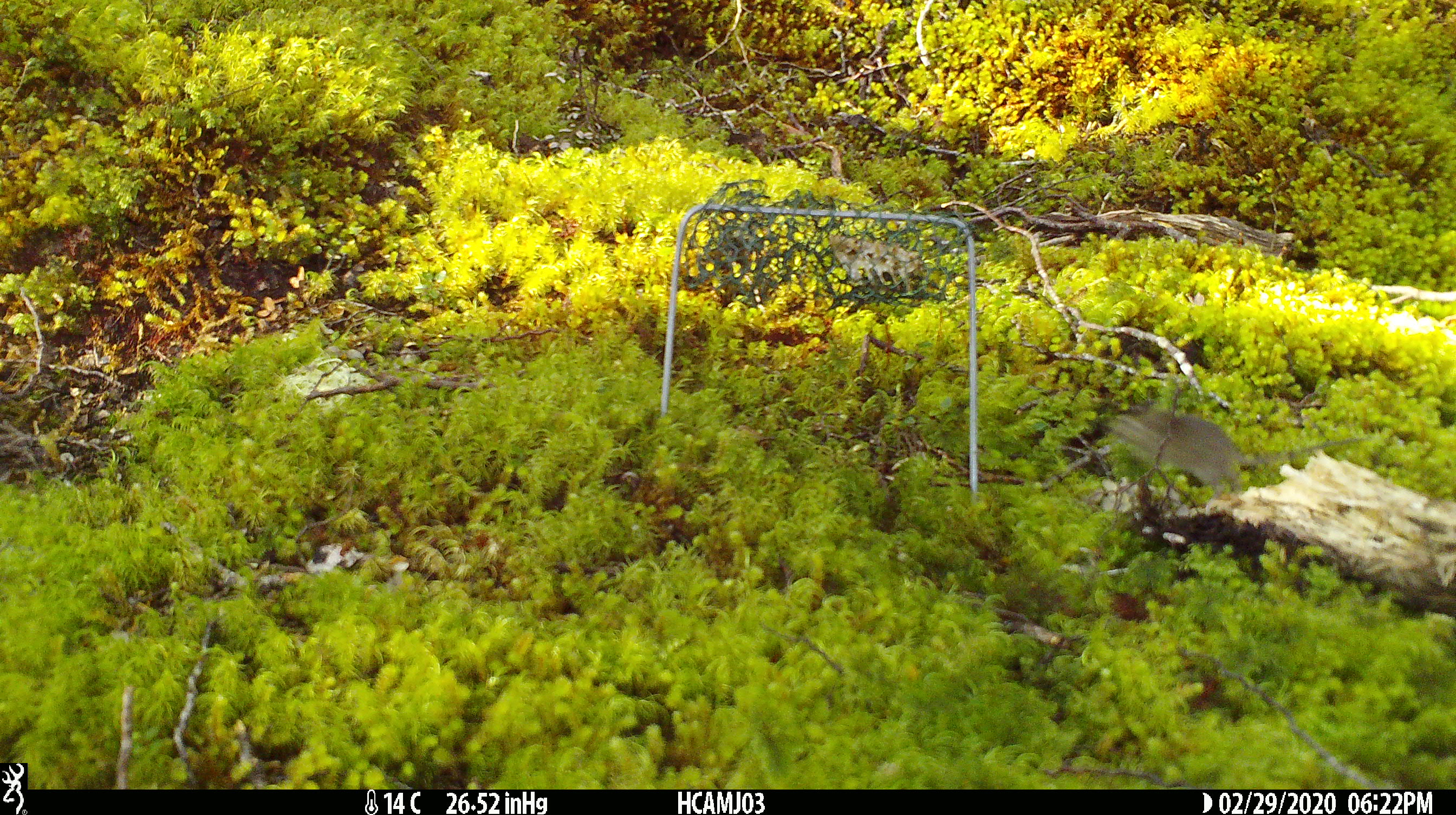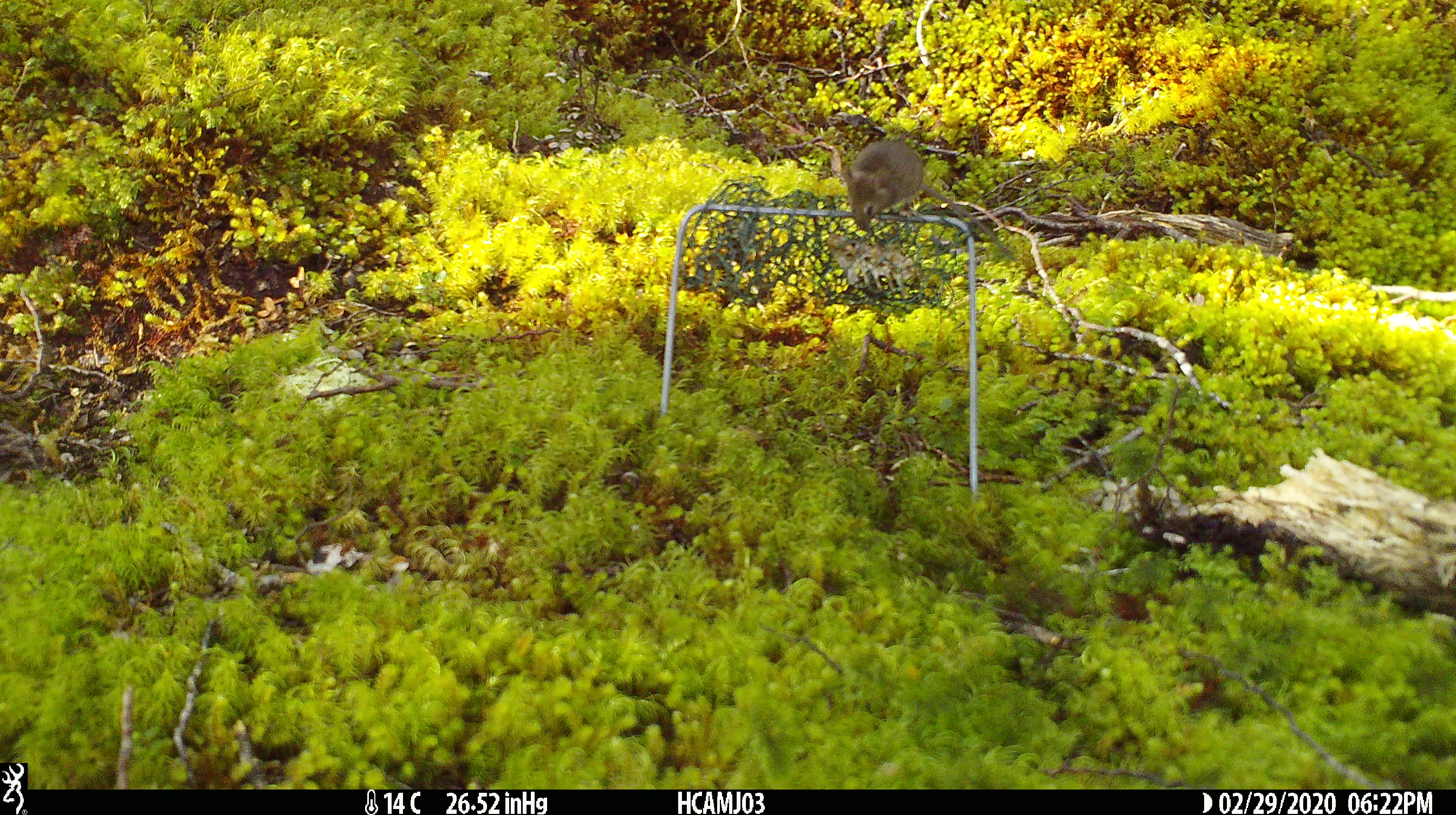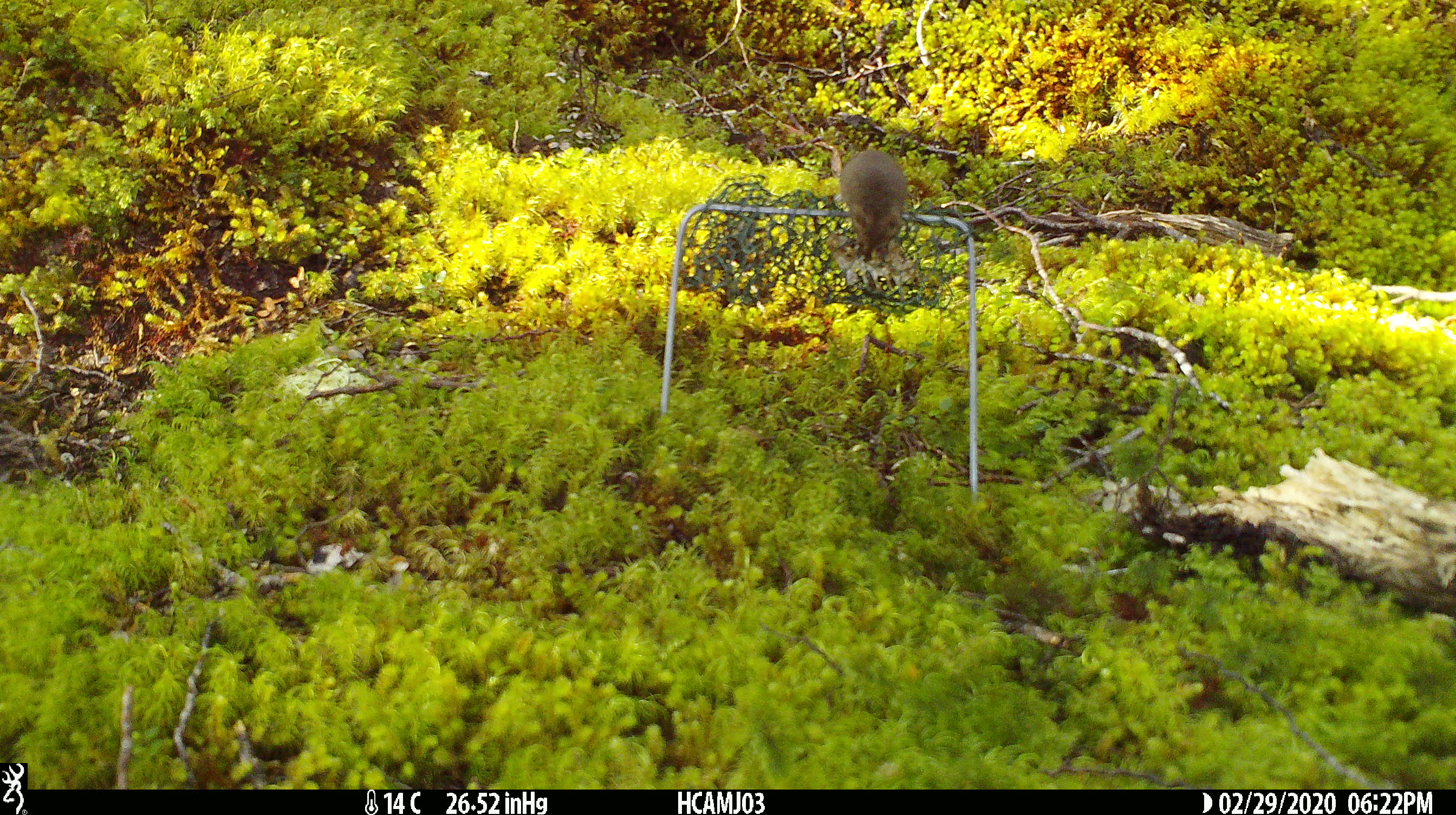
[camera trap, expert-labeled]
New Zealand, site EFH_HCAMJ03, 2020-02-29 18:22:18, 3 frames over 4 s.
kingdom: Animalia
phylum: Chordata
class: Mammalia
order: Rodentia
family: Muridae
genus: Mus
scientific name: Mus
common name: mouse